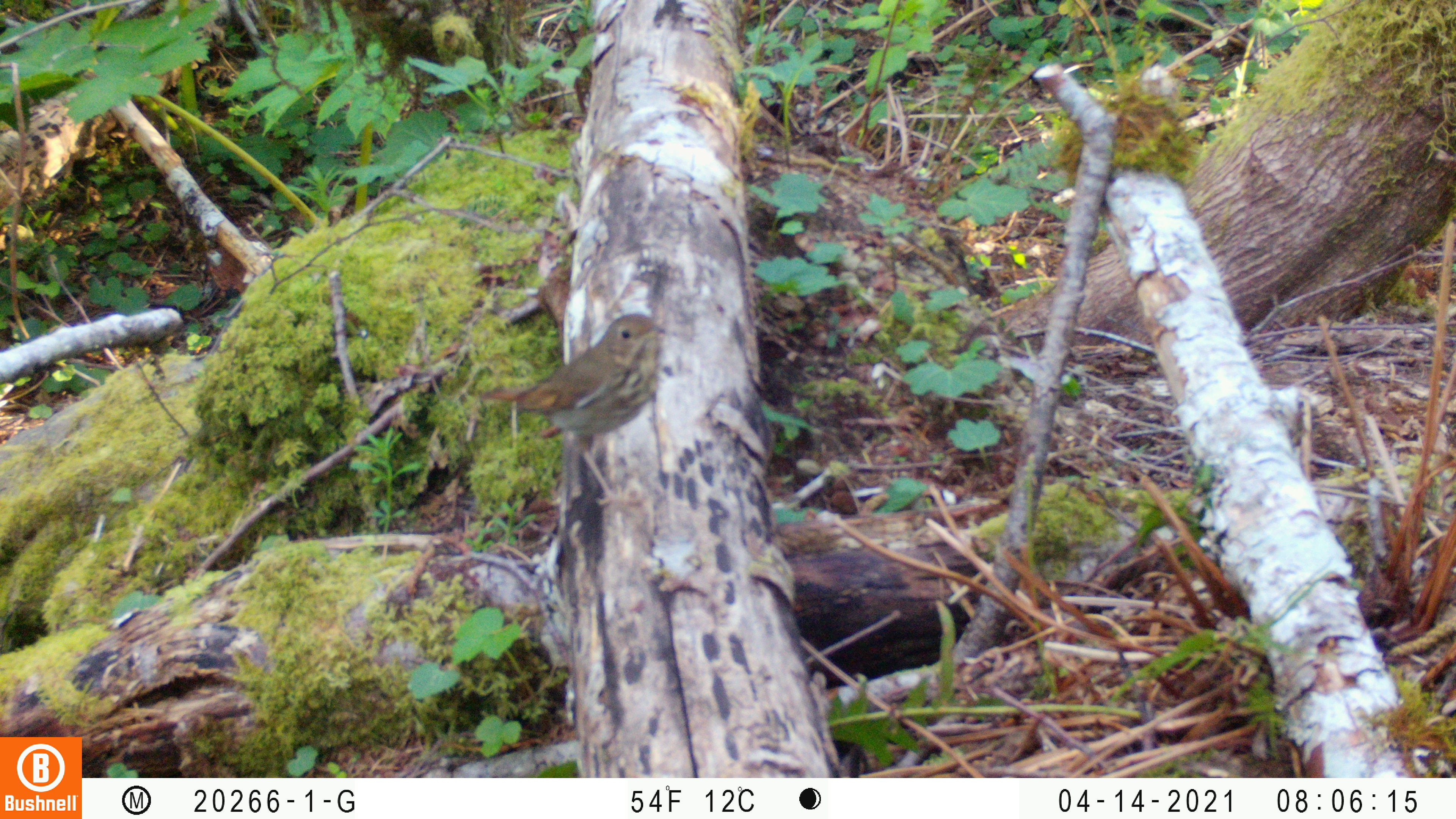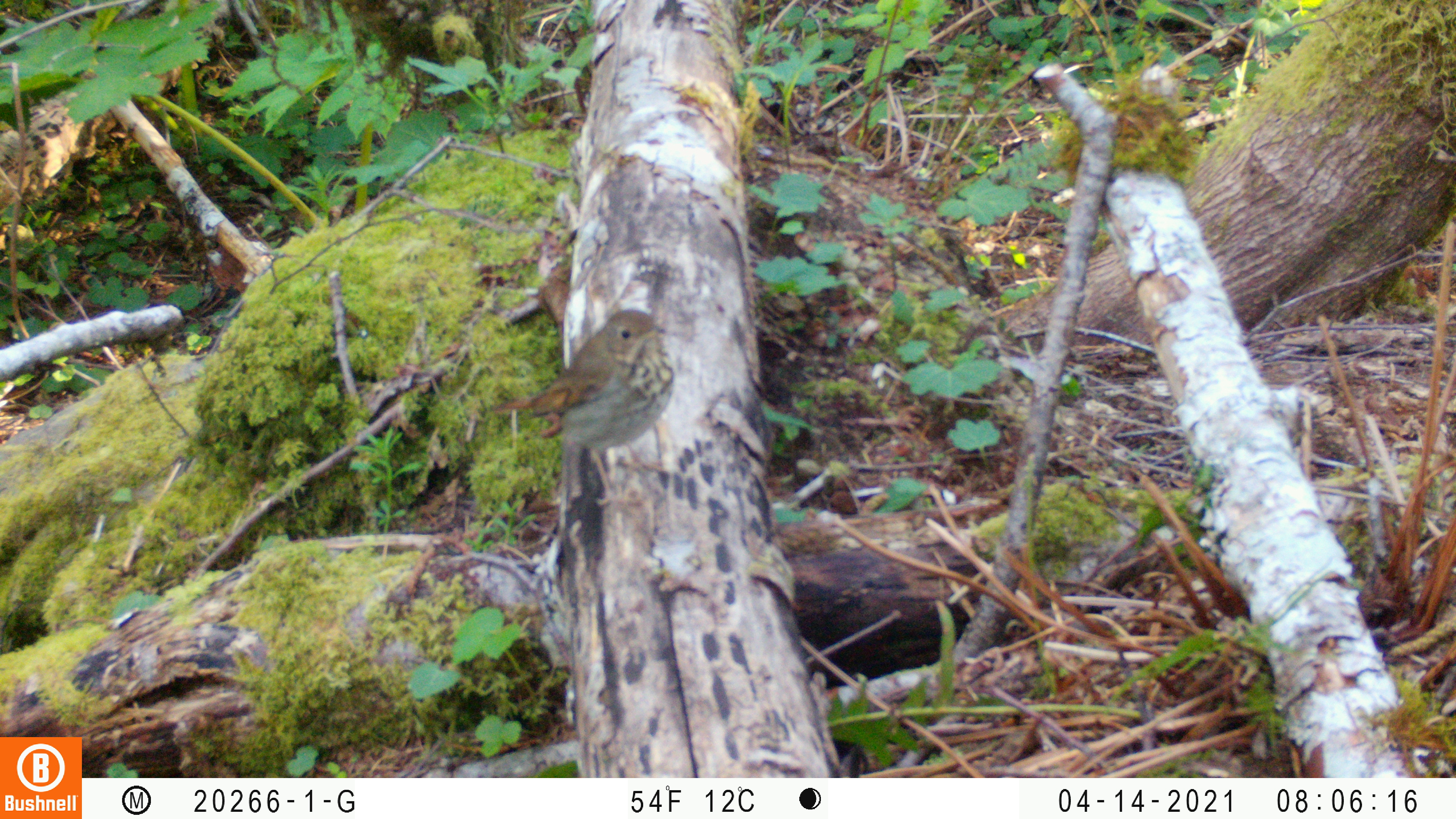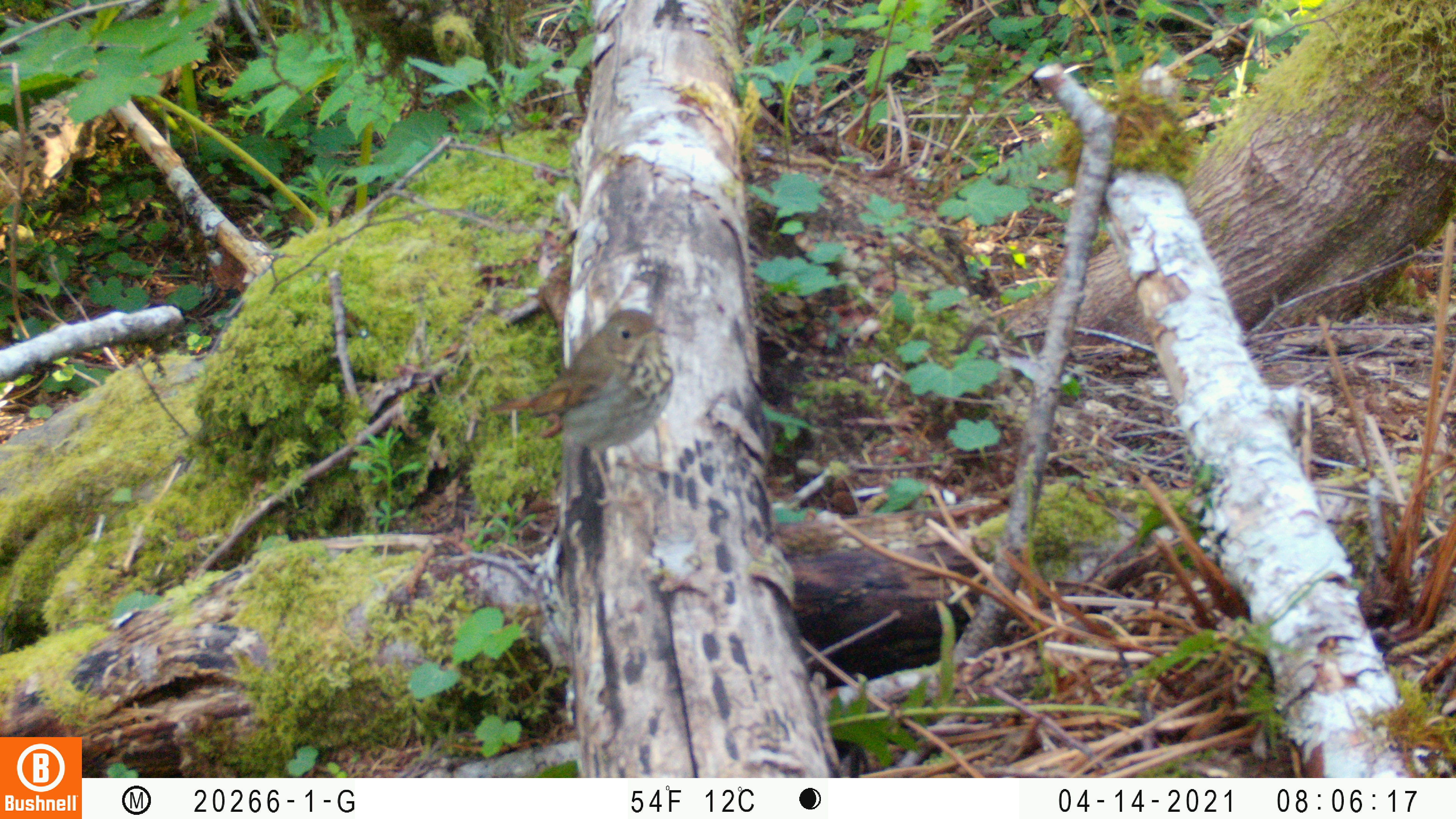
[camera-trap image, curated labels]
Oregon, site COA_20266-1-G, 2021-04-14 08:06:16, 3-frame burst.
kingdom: Animalia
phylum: Chordata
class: Aves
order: Passeriformes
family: Turdidae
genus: Catharus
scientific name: Catharus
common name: brown thrushes and nightingale-thrushes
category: catharus species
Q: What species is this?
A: Catharus species (brown thrushes and nightingale-thrushes) (Catharus).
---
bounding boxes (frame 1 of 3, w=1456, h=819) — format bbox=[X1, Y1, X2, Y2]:
catharus species: bbox=[456, 290, 696, 548]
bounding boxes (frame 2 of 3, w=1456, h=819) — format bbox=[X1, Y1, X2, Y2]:
catharus species: bbox=[458, 277, 707, 548]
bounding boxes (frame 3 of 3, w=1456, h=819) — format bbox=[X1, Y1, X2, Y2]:
catharus species: bbox=[463, 257, 709, 540]